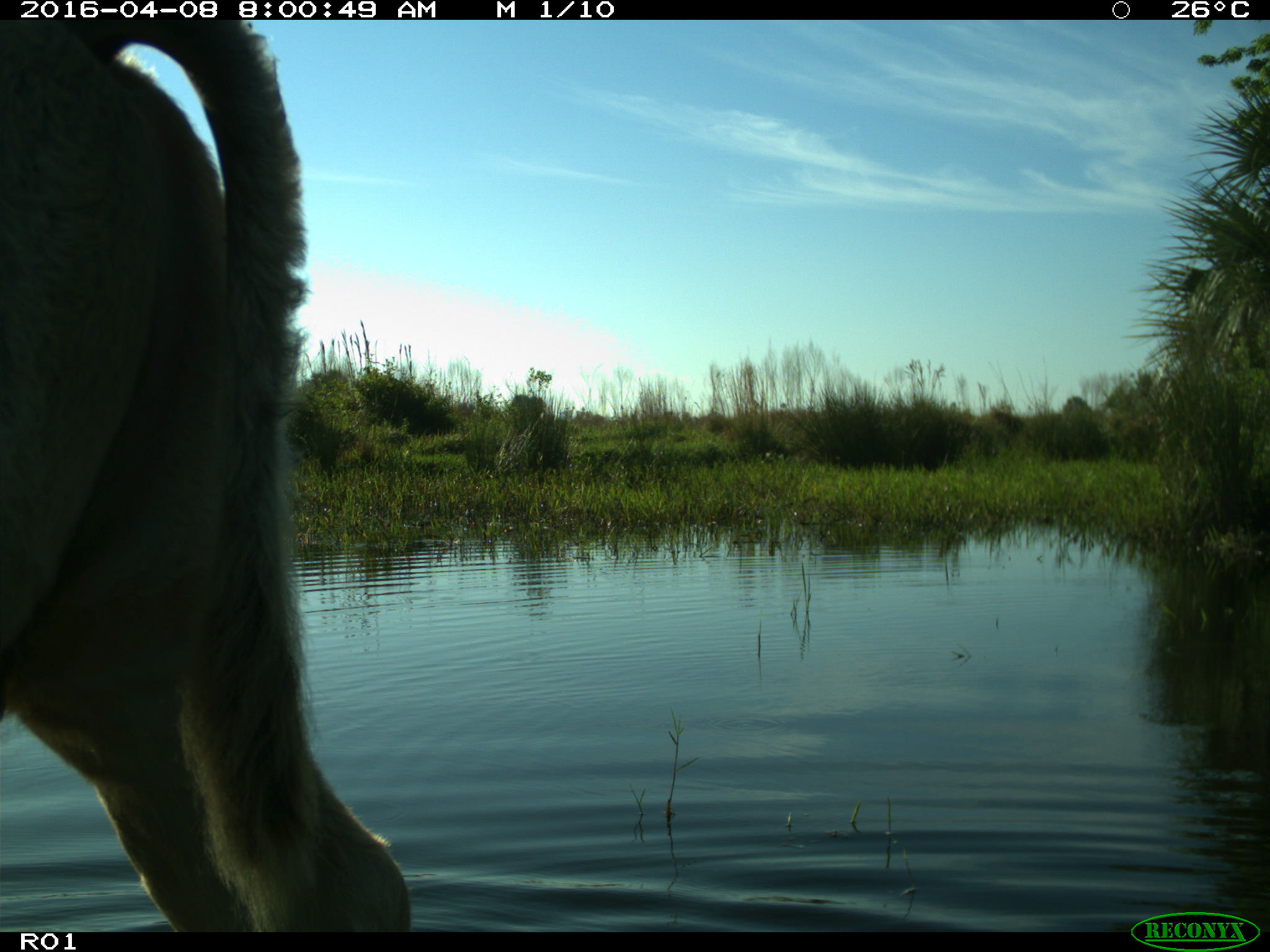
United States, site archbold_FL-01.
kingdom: Animalia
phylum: Chordata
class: Mammalia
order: Artiodactyla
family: Bovidae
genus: Bos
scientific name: Bos taurus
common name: domestic cow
Bos taurus (domestic cow).